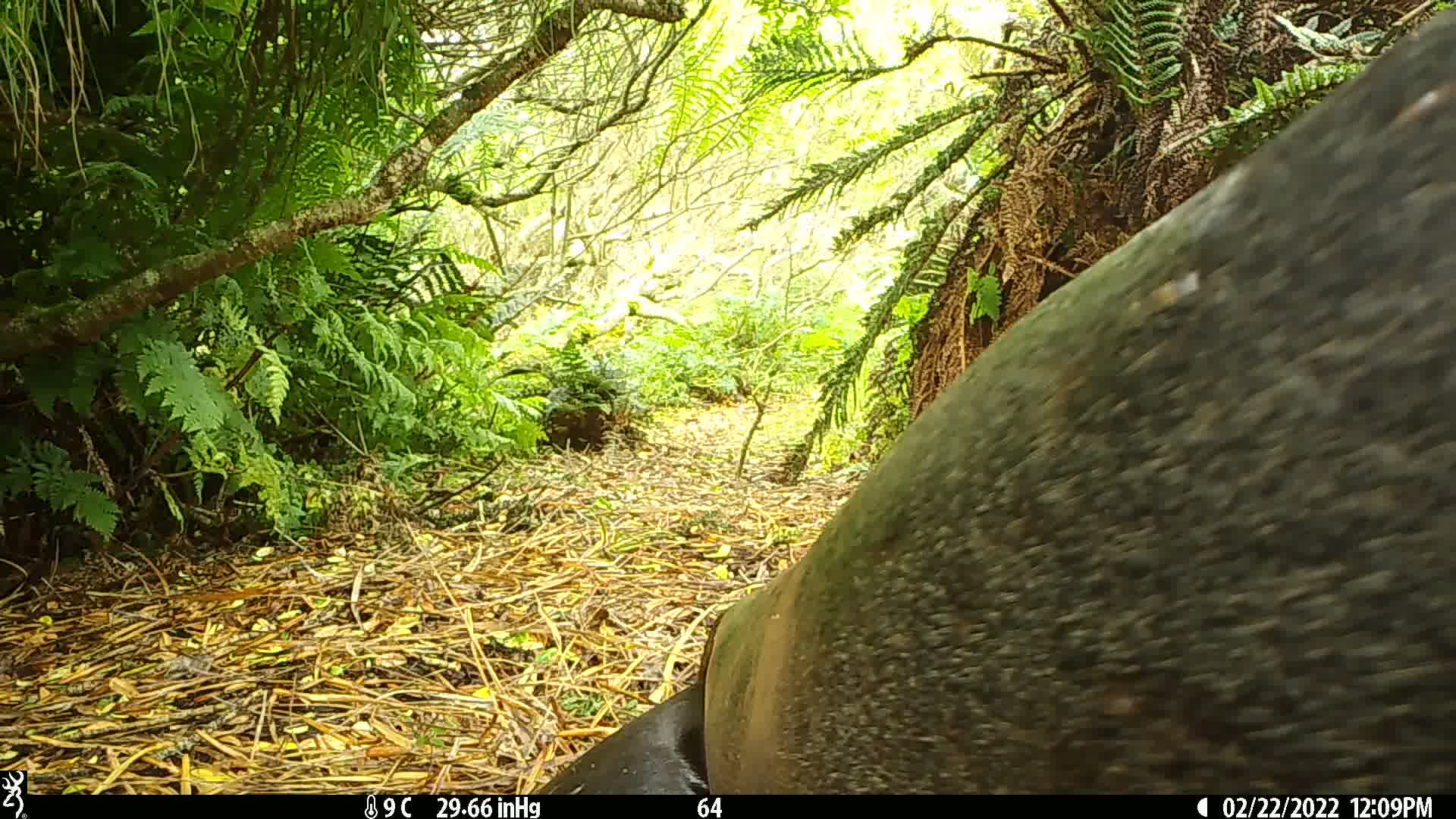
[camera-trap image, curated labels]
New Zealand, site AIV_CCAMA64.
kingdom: Animalia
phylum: Chordata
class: Mammalia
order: Carnivora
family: Otariidae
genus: Phocarctos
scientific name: Phocarctos hookeri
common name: new zealand sea lion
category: sealion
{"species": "sealion (new zealand sea lion) (Phocarctos hookeri)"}